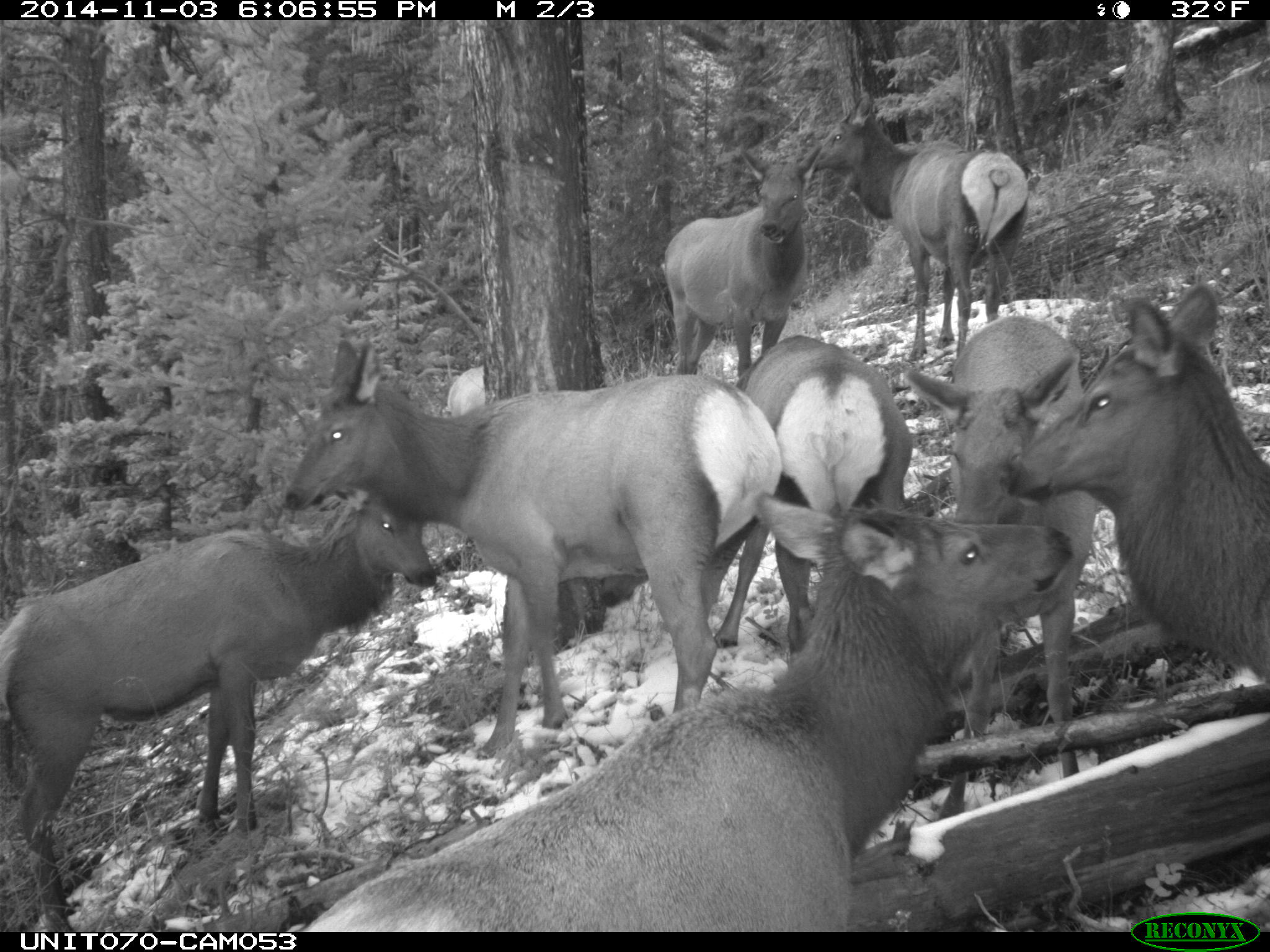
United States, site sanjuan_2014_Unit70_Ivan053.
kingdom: Animalia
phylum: Chordata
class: Mammalia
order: Artiodactyla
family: Cervidae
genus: Cervus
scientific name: Cervus elaphus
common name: red deer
Cervus elaphus (red deer).